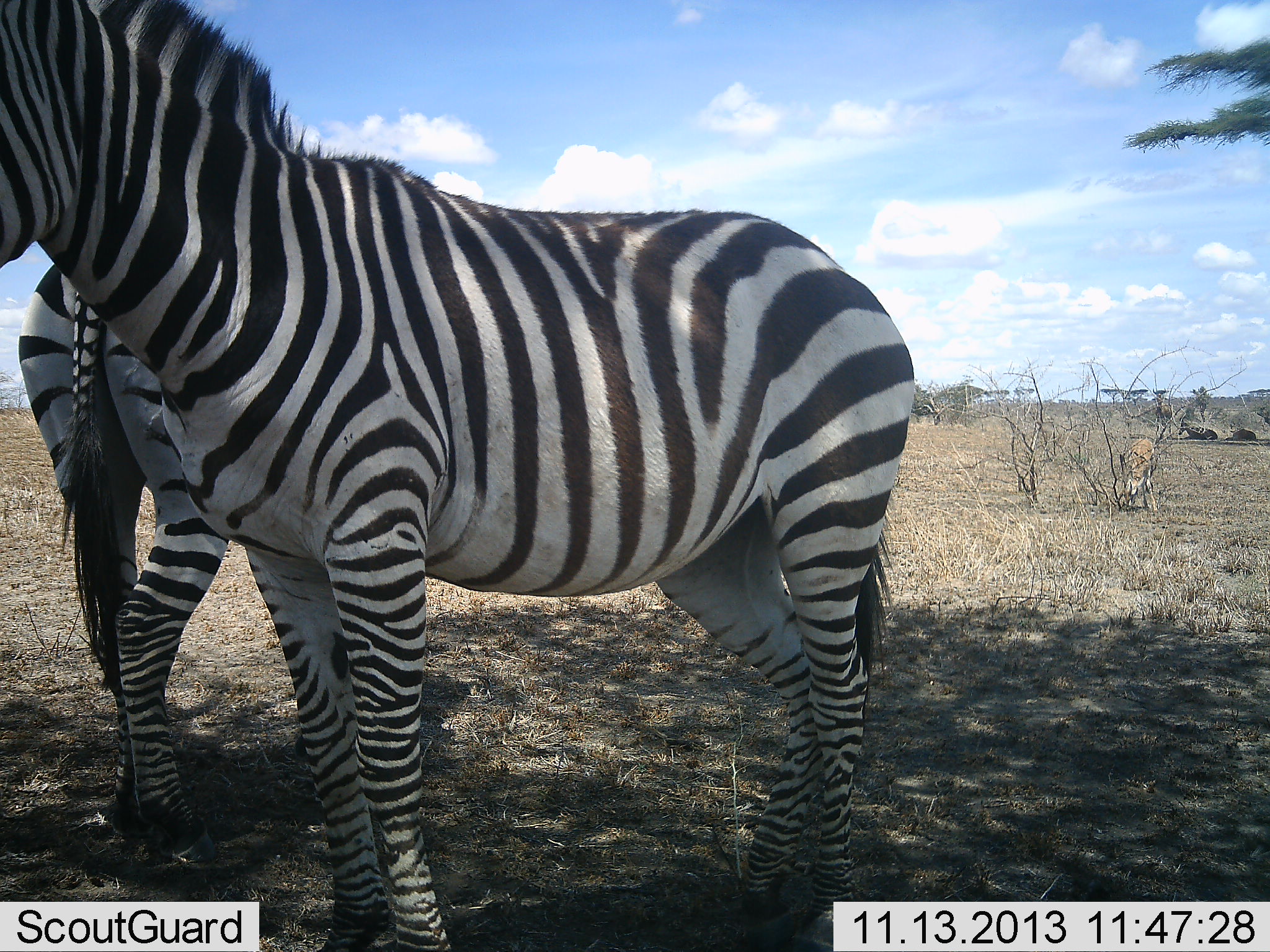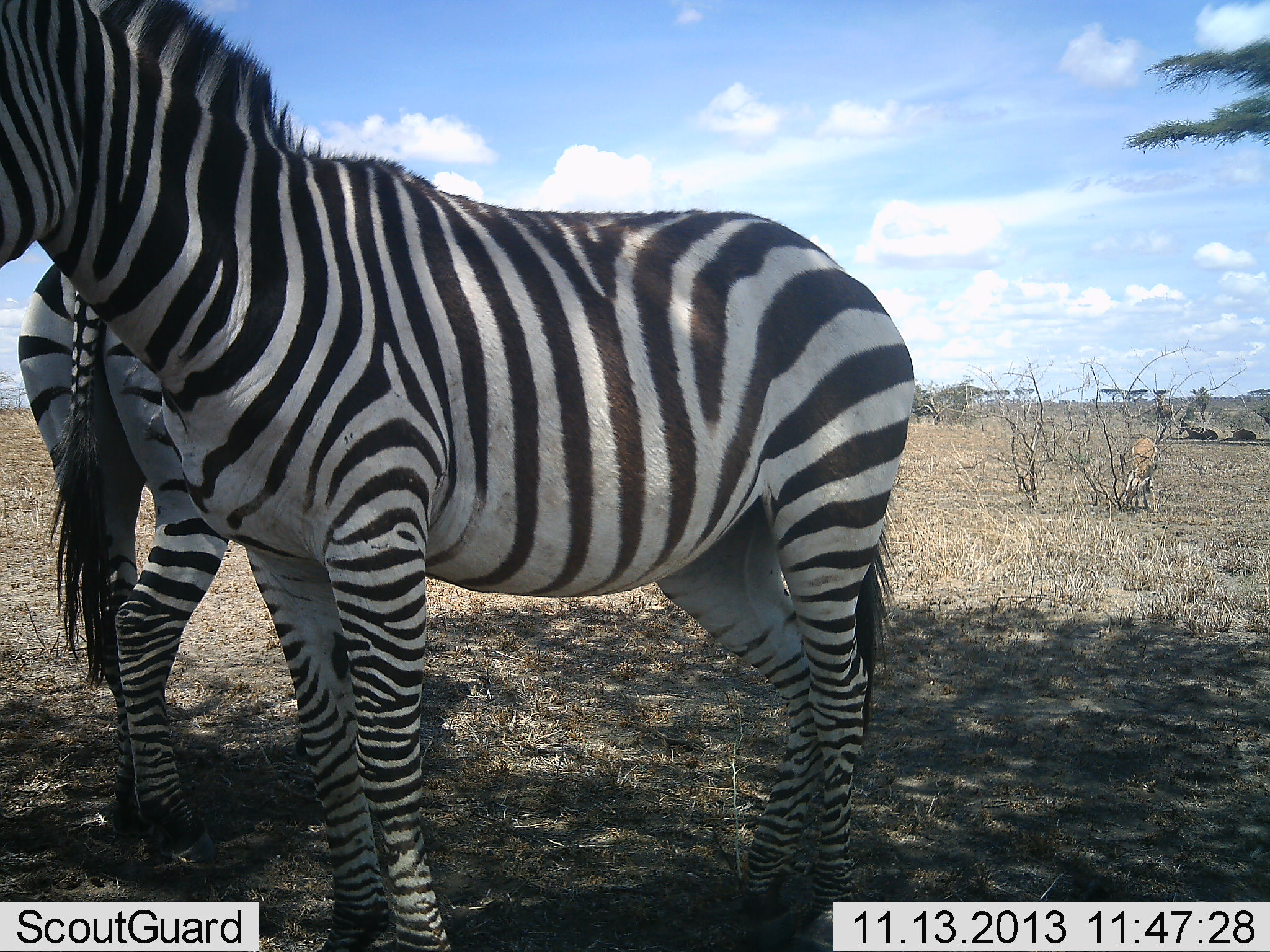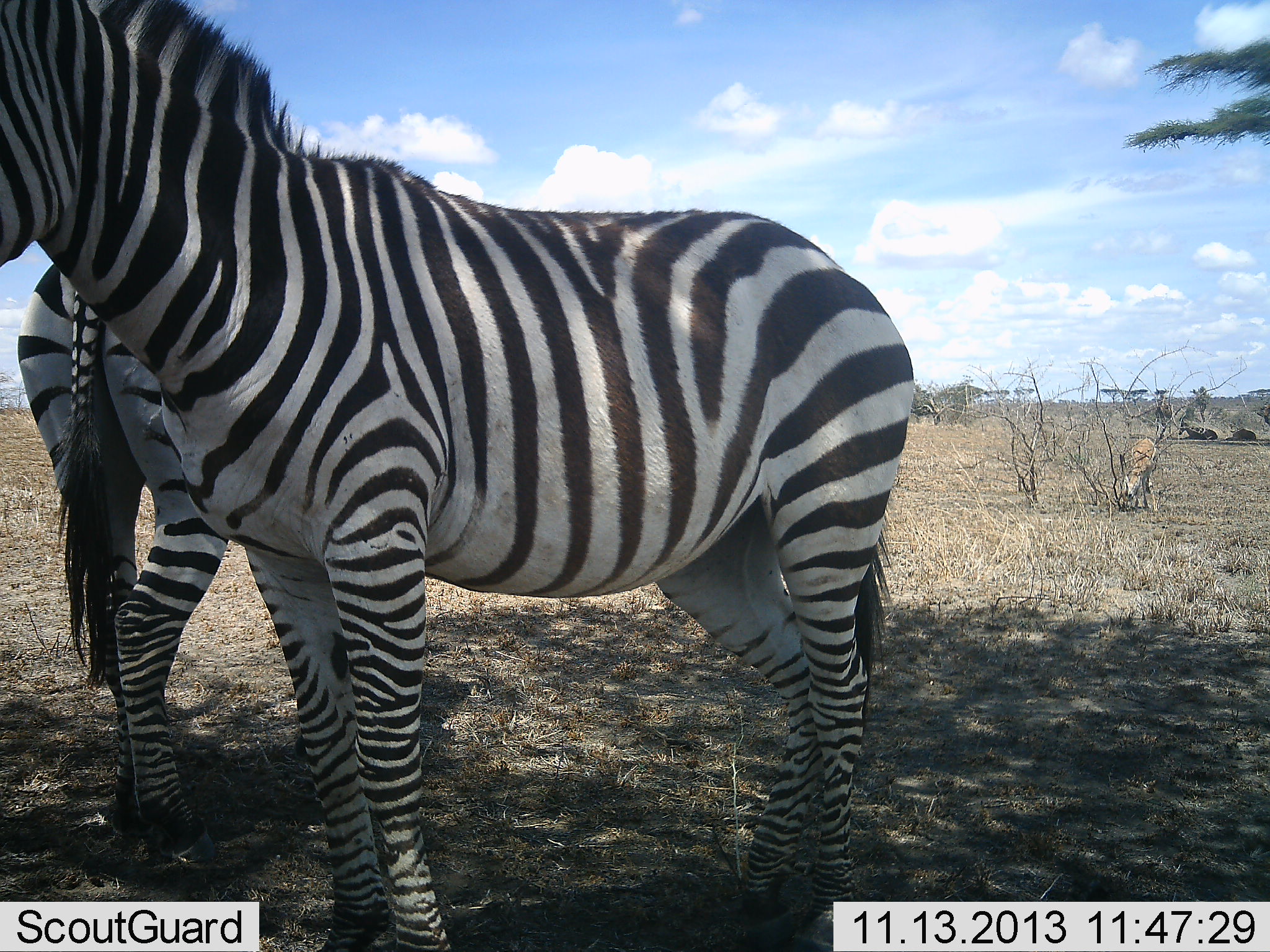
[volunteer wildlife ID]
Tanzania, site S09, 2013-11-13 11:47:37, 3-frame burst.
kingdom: Animalia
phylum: Chordata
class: Mammalia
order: Artiodactyla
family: Bovidae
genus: Eudorcas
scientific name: Eudorcas thomsonii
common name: thomson's gazelle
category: gazellethomsons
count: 1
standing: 9%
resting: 0%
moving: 0%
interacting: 0%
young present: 0%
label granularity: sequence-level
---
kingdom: Animalia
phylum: Chordata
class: Mammalia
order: Perissodactyla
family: Equidae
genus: Equus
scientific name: Equus quagga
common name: plains zebra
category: zebra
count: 2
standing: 96%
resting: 17%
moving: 0%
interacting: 2%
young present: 2%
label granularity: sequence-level